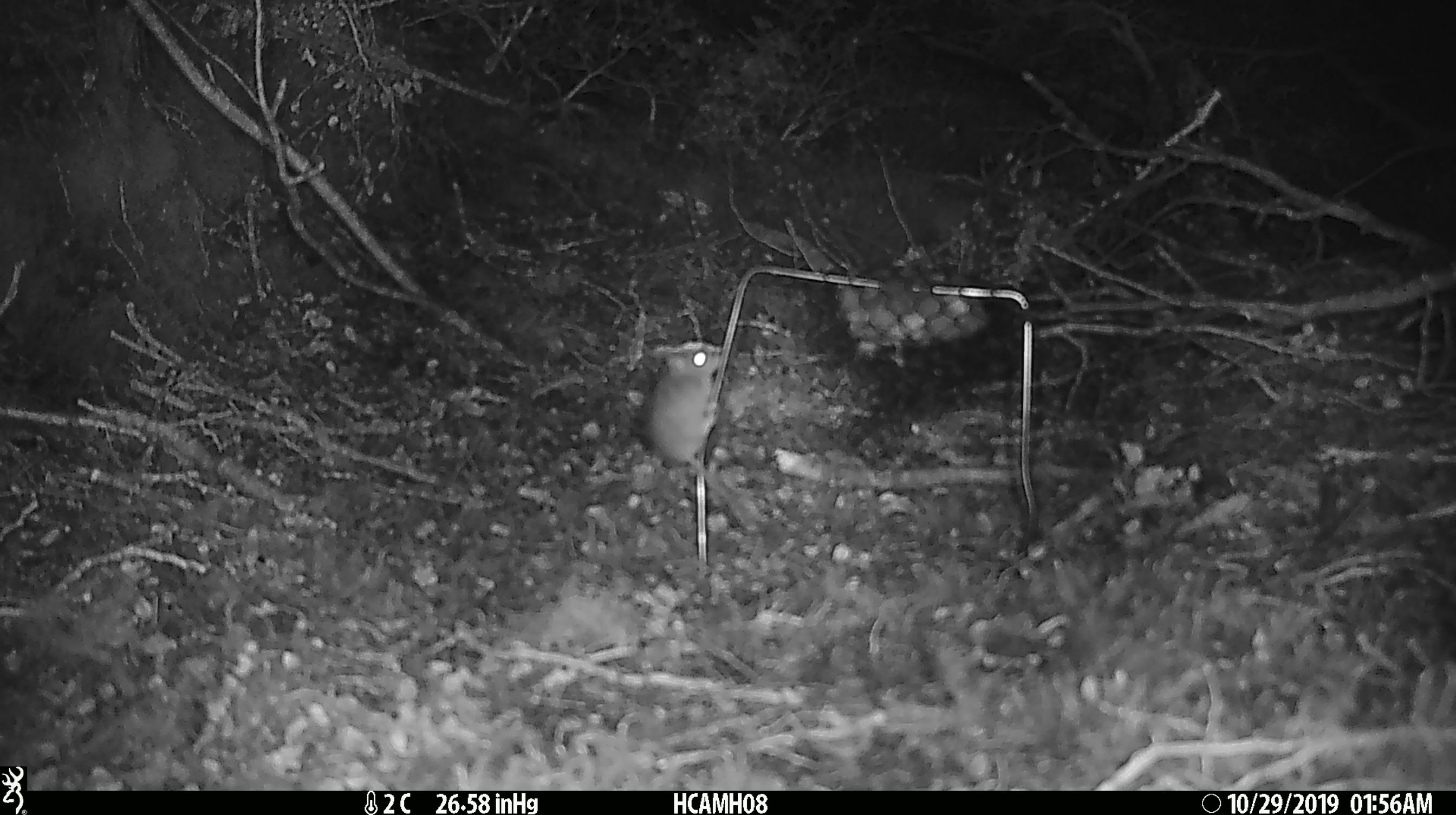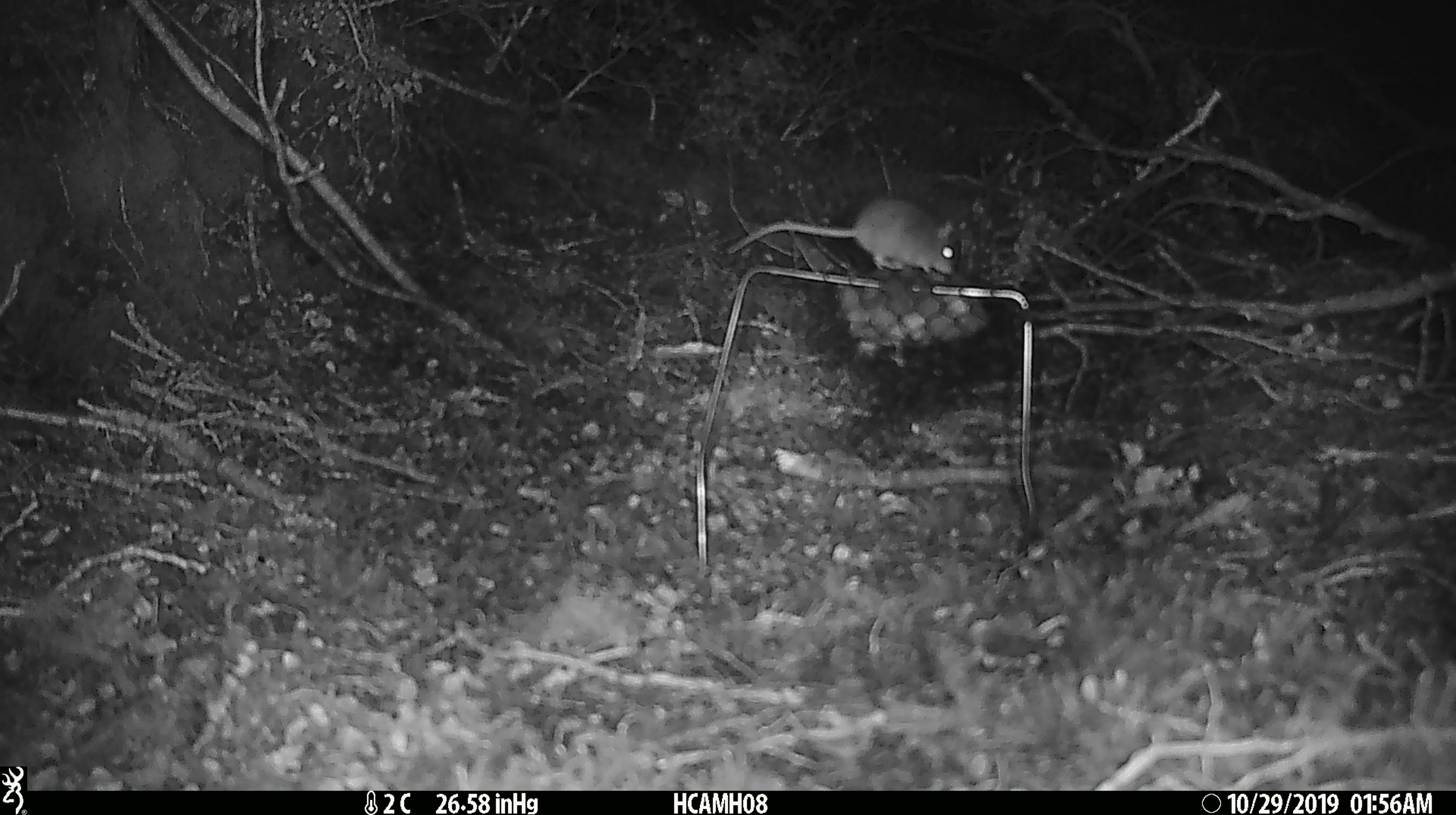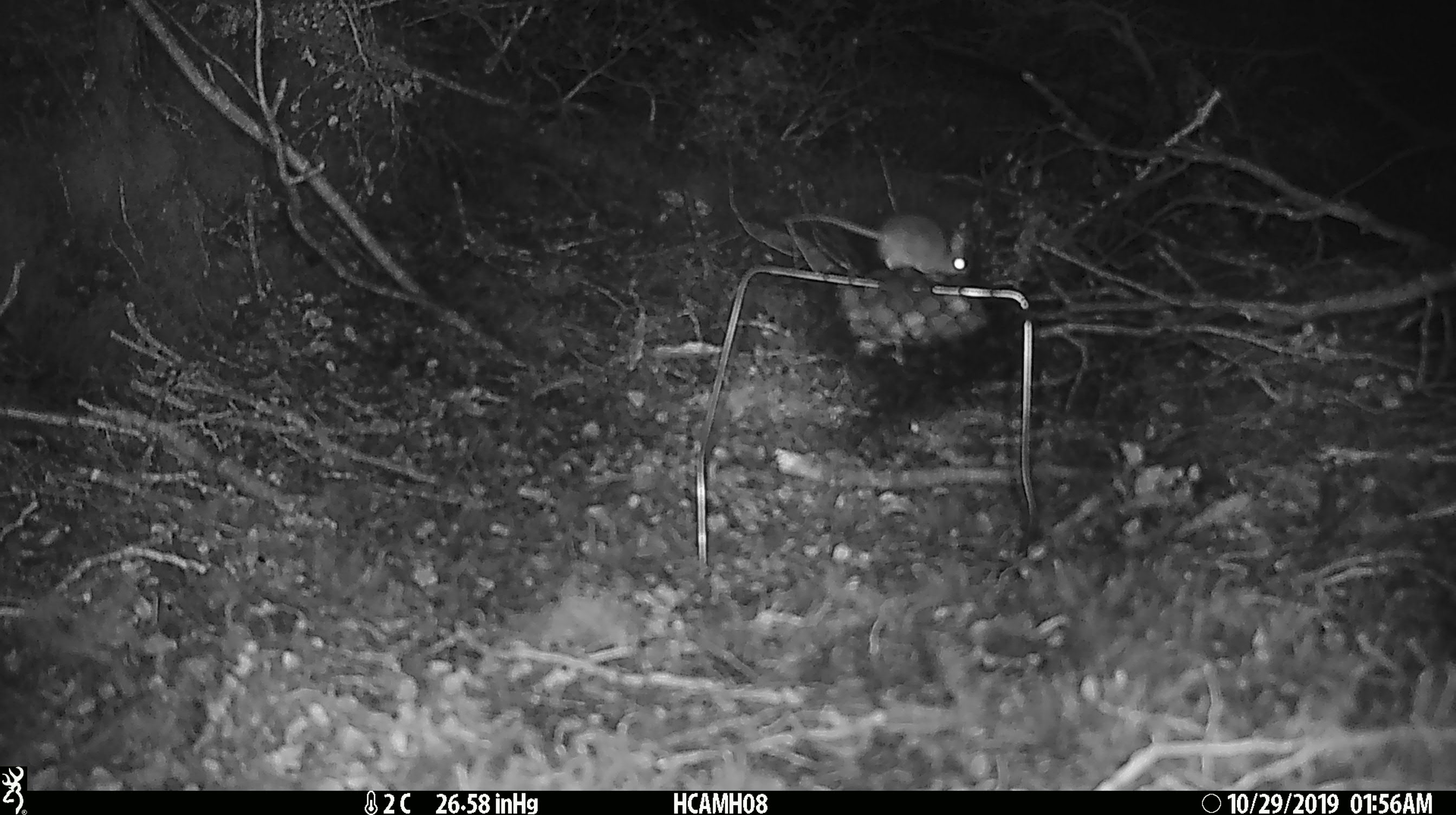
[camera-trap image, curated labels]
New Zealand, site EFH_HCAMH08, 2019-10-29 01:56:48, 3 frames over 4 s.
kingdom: Animalia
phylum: Chordata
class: Mammalia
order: Rodentia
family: Muridae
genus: Mus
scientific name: Mus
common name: mouse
Mouse (Mus).